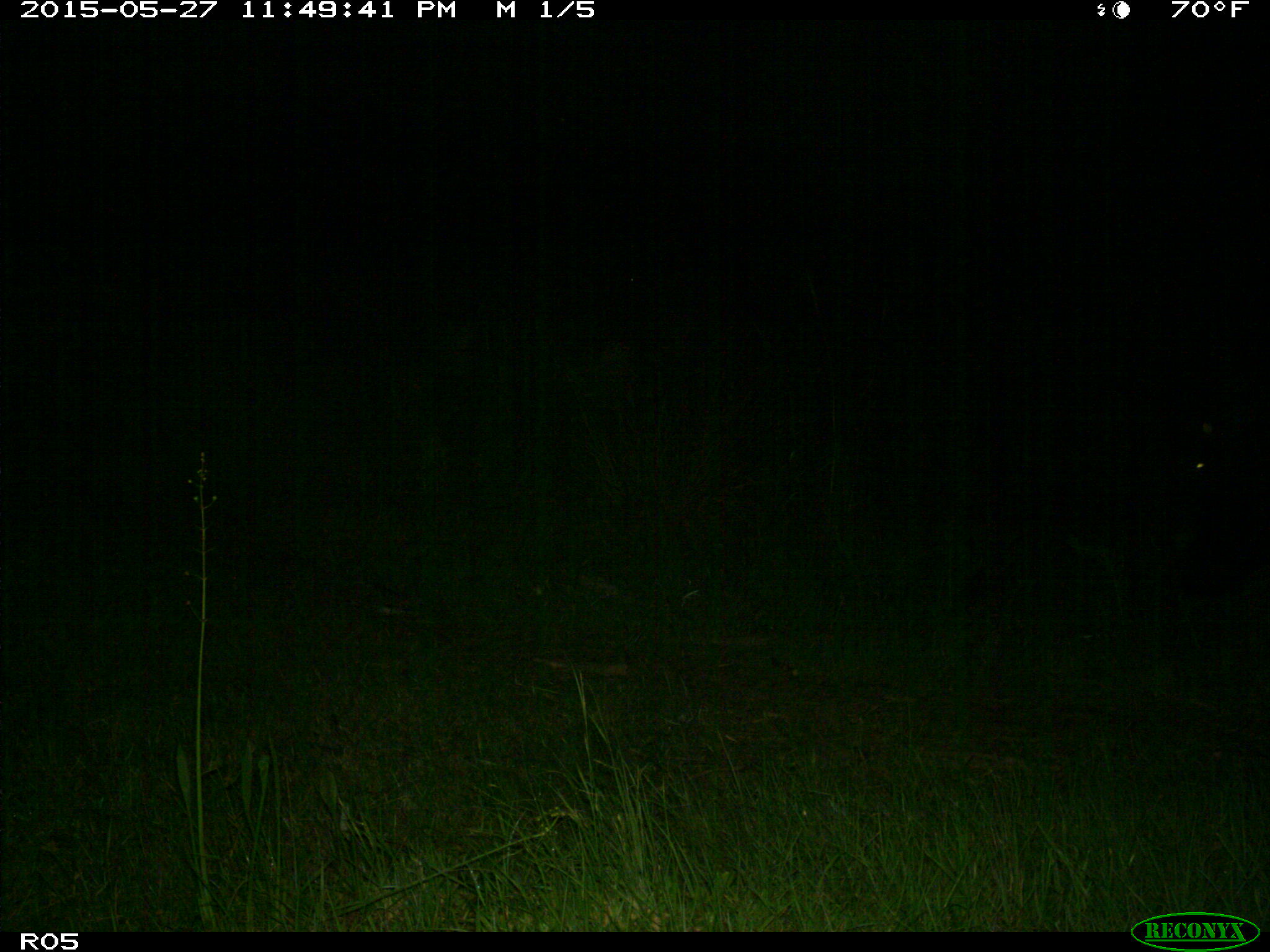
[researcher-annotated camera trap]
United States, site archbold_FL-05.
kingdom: Animalia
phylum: Chordata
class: Mammalia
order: Artiodactyla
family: Bovidae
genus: Bos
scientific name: Bos taurus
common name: domestic cow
Bos taurus (domestic cow).